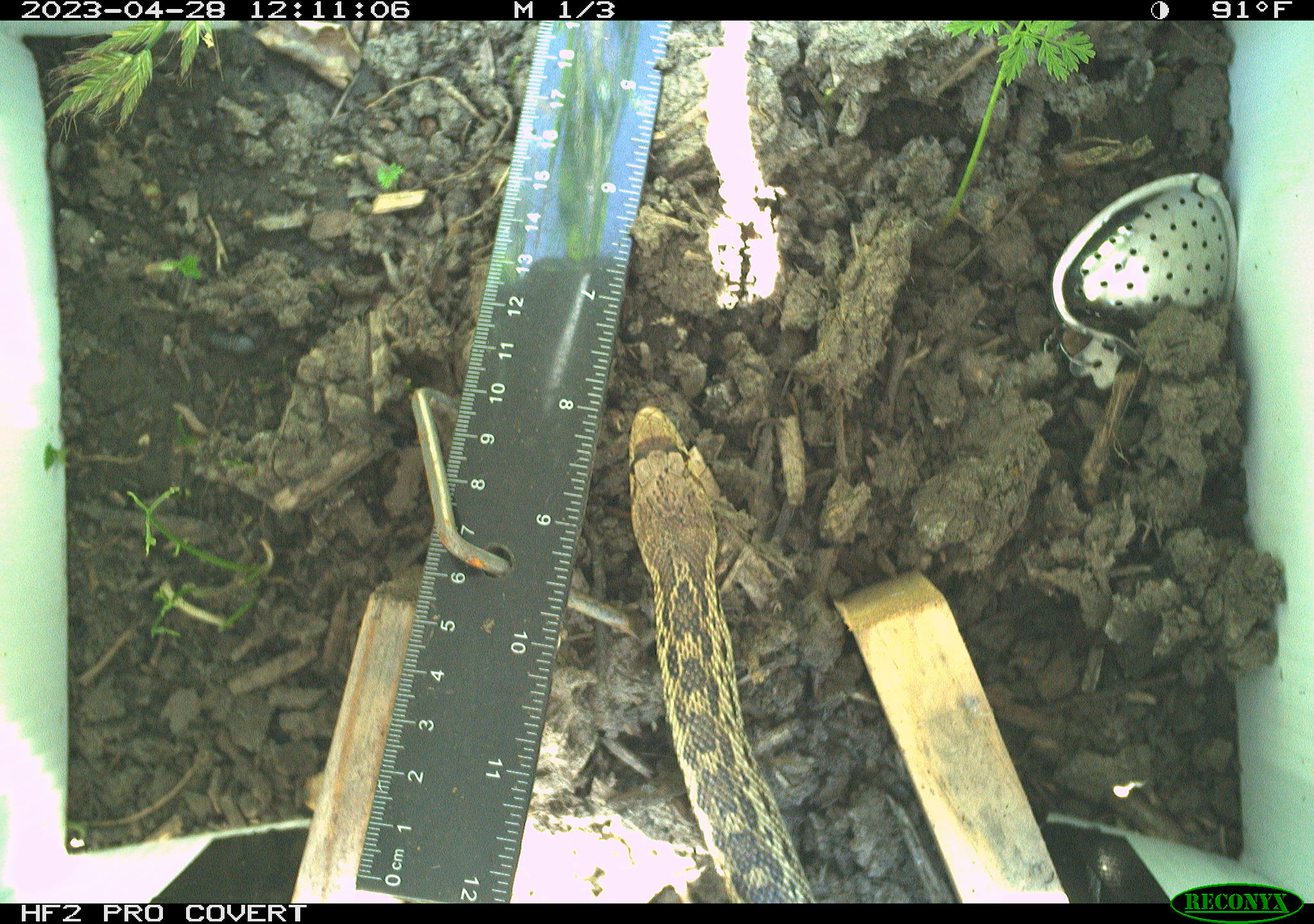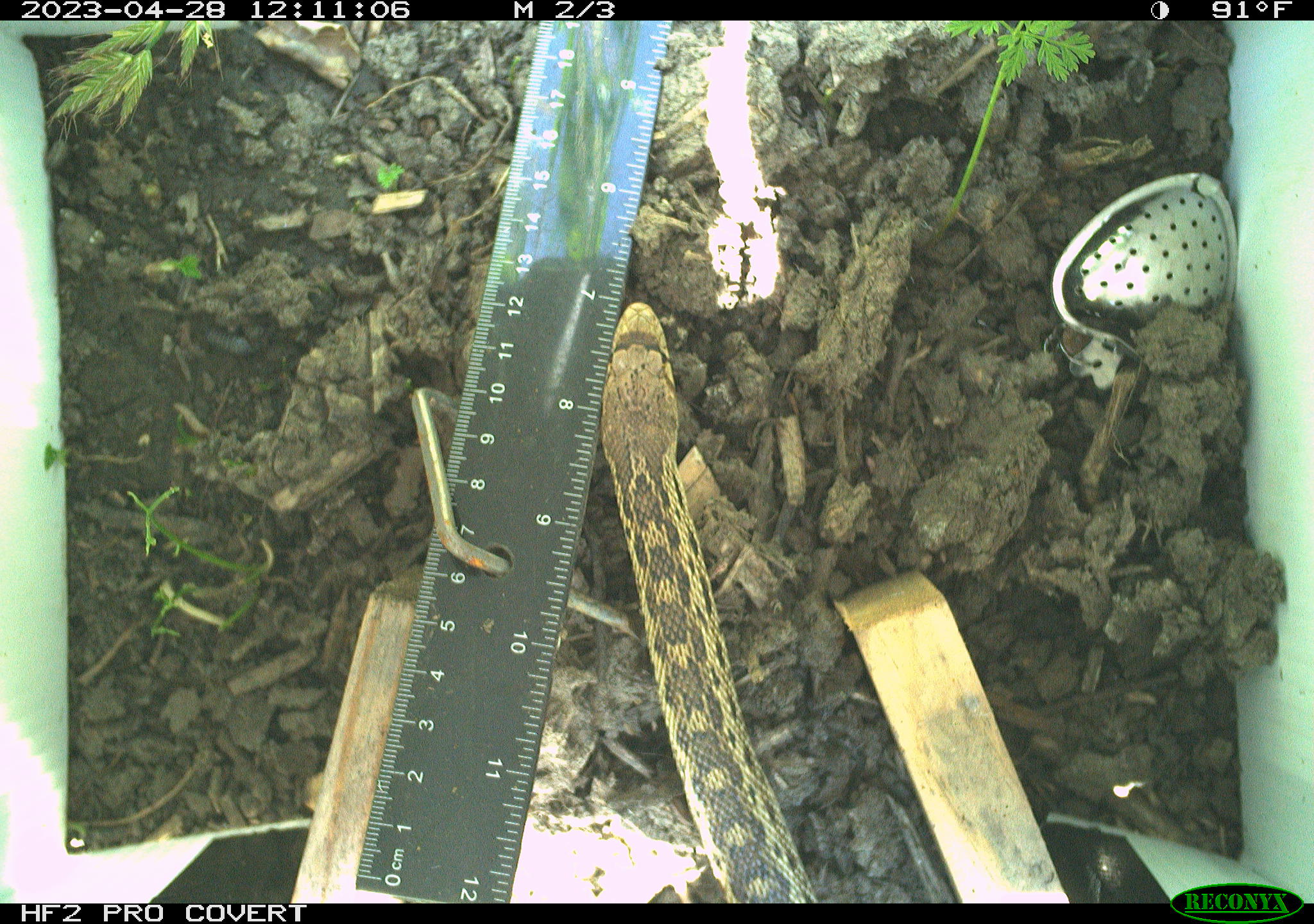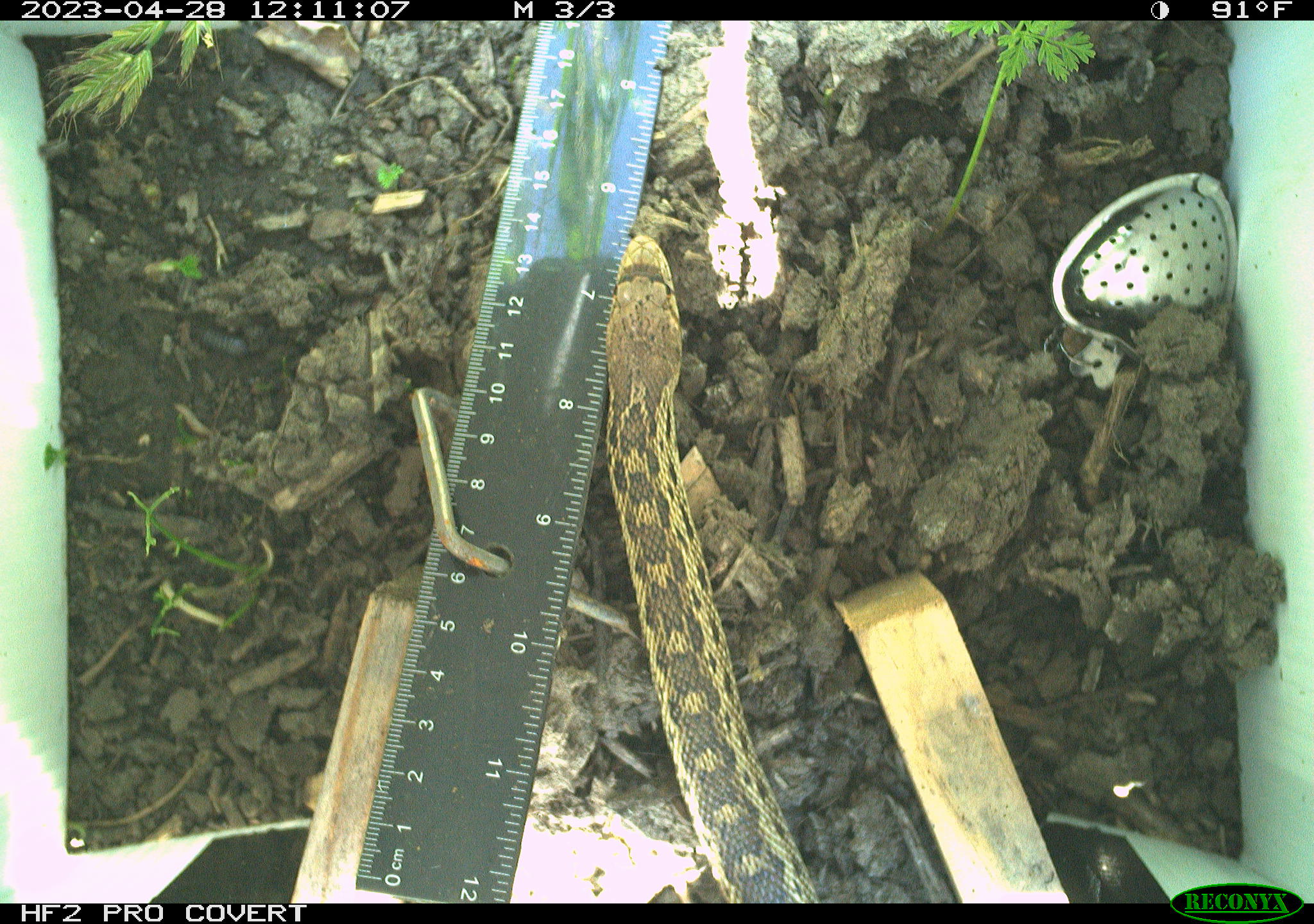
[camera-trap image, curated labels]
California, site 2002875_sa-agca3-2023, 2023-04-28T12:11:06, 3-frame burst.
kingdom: Animalia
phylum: Chordata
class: Reptilia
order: Squamata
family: Colubridae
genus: Pituophis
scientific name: Pituophis catenifer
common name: gophersnake